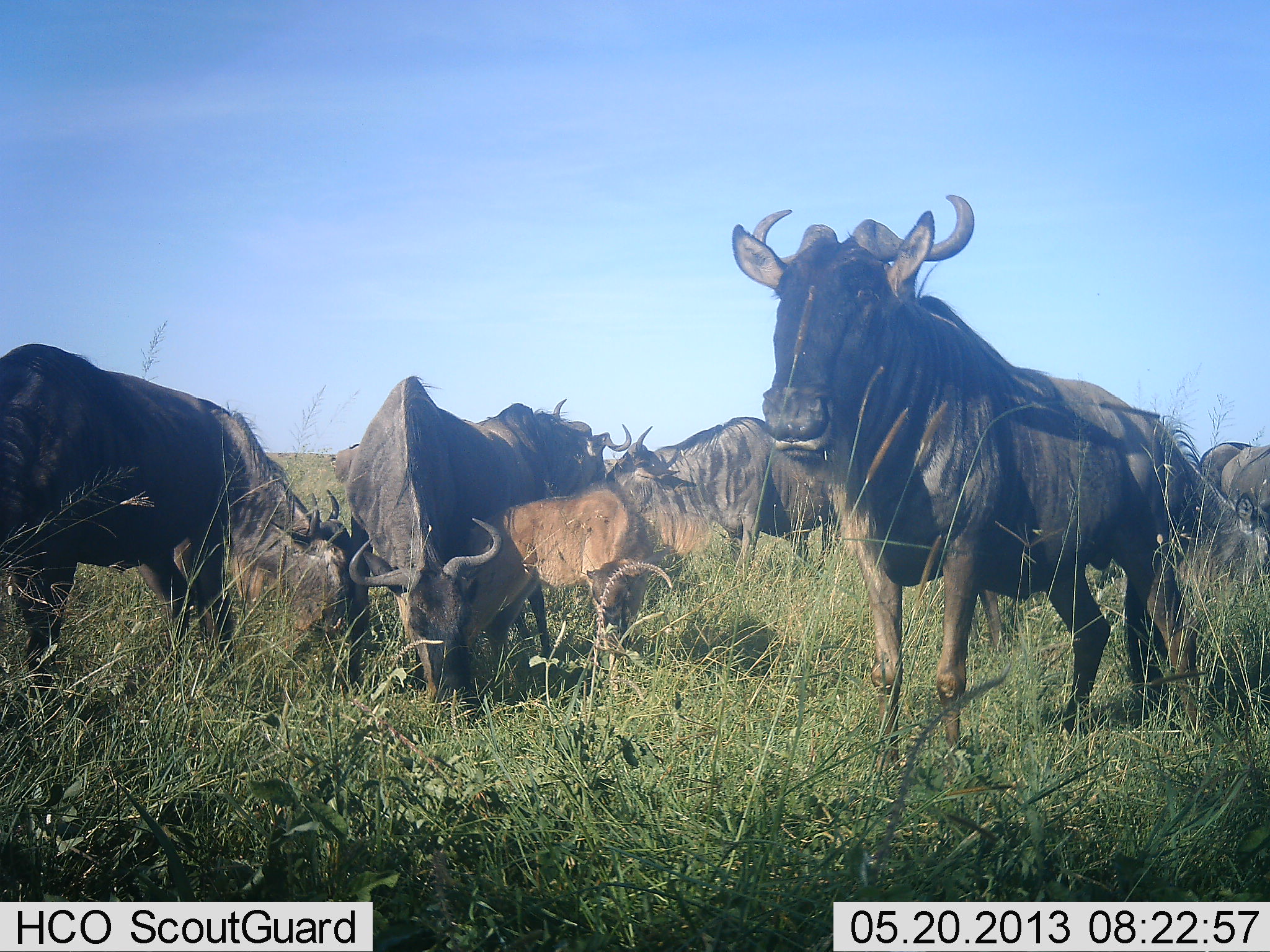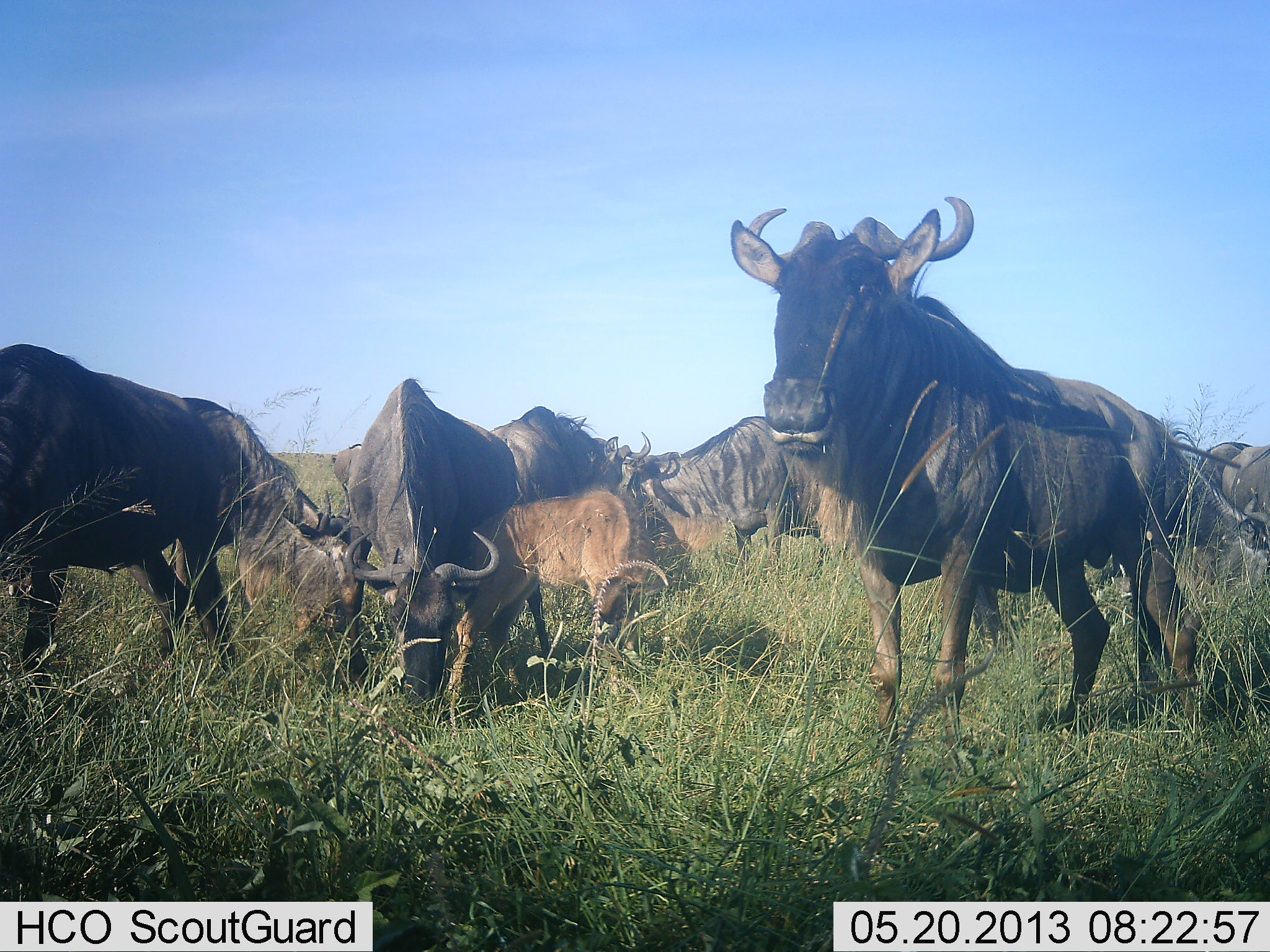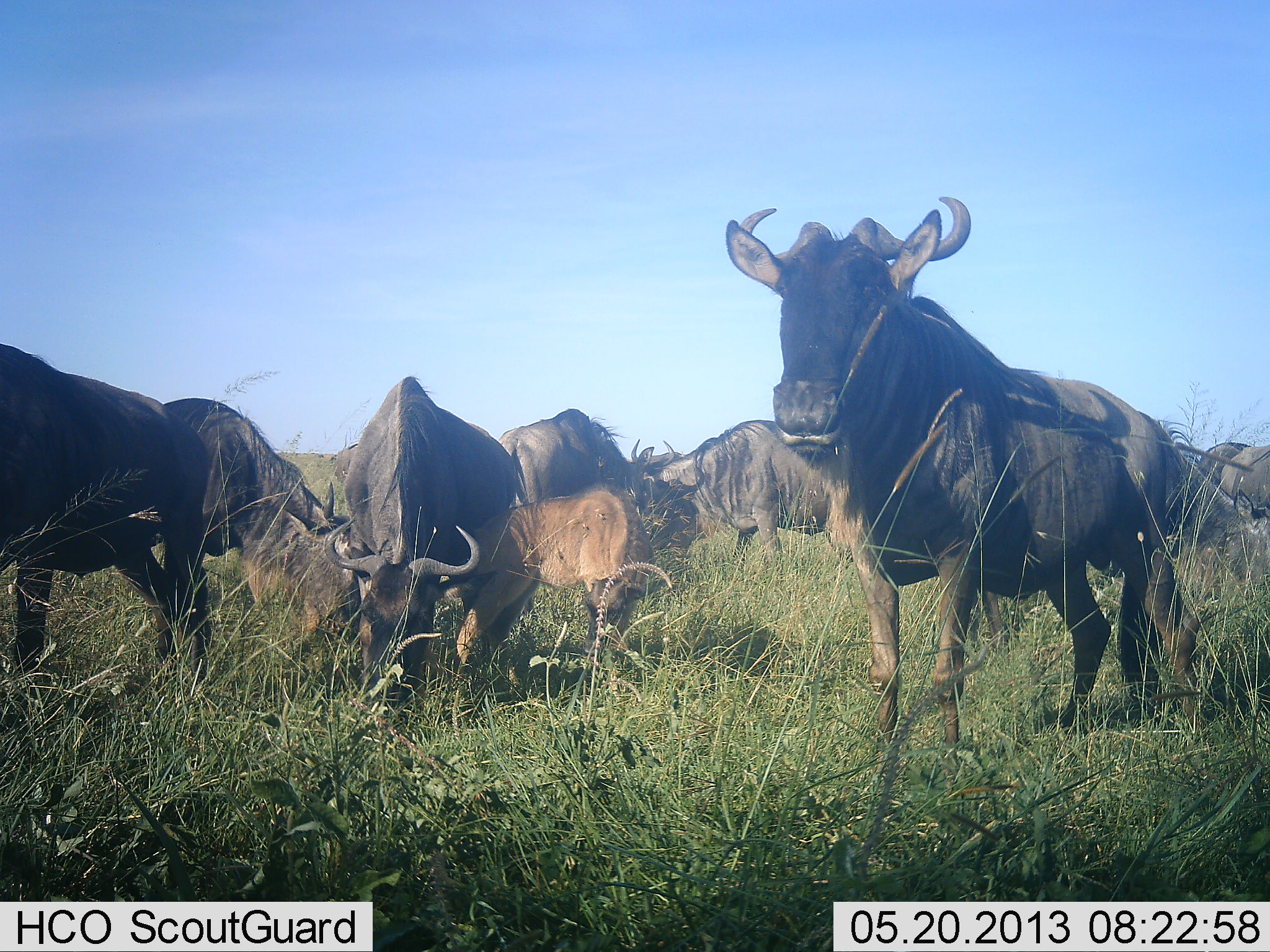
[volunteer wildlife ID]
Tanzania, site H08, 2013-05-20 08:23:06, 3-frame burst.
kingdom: Animalia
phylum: Chordata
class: Mammalia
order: Artiodactyla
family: Bovidae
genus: Connochaetes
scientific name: Connochaetes taurinus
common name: blue wildebeest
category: wildebeest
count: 8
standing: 89%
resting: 11%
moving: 5%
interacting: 32%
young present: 79%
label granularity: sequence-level